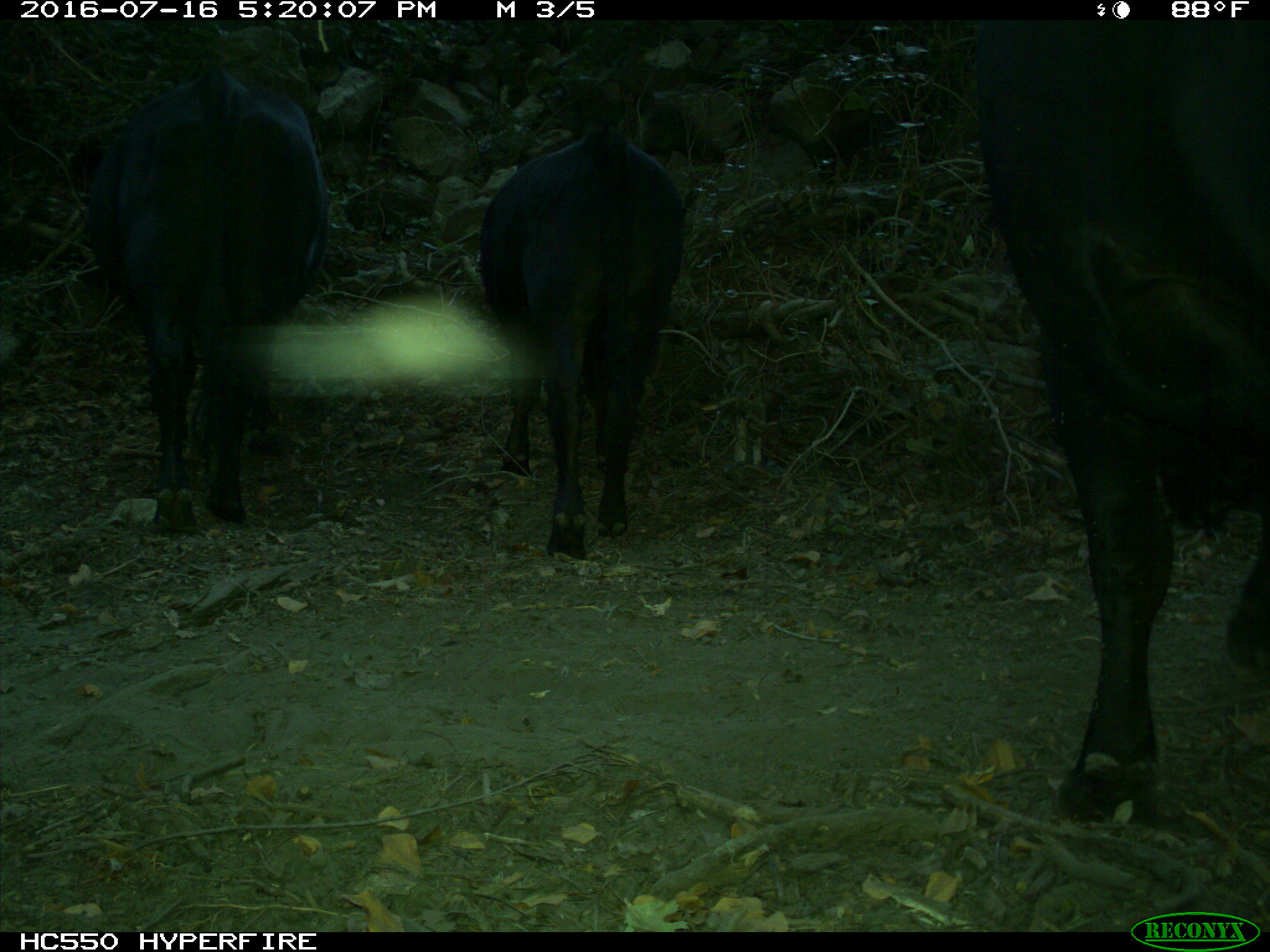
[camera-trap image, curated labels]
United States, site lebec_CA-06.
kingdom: Animalia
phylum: Chordata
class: Mammalia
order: Artiodactyla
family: Bovidae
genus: Bos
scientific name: Bos taurus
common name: domestic cow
Bos taurus (domestic cow).